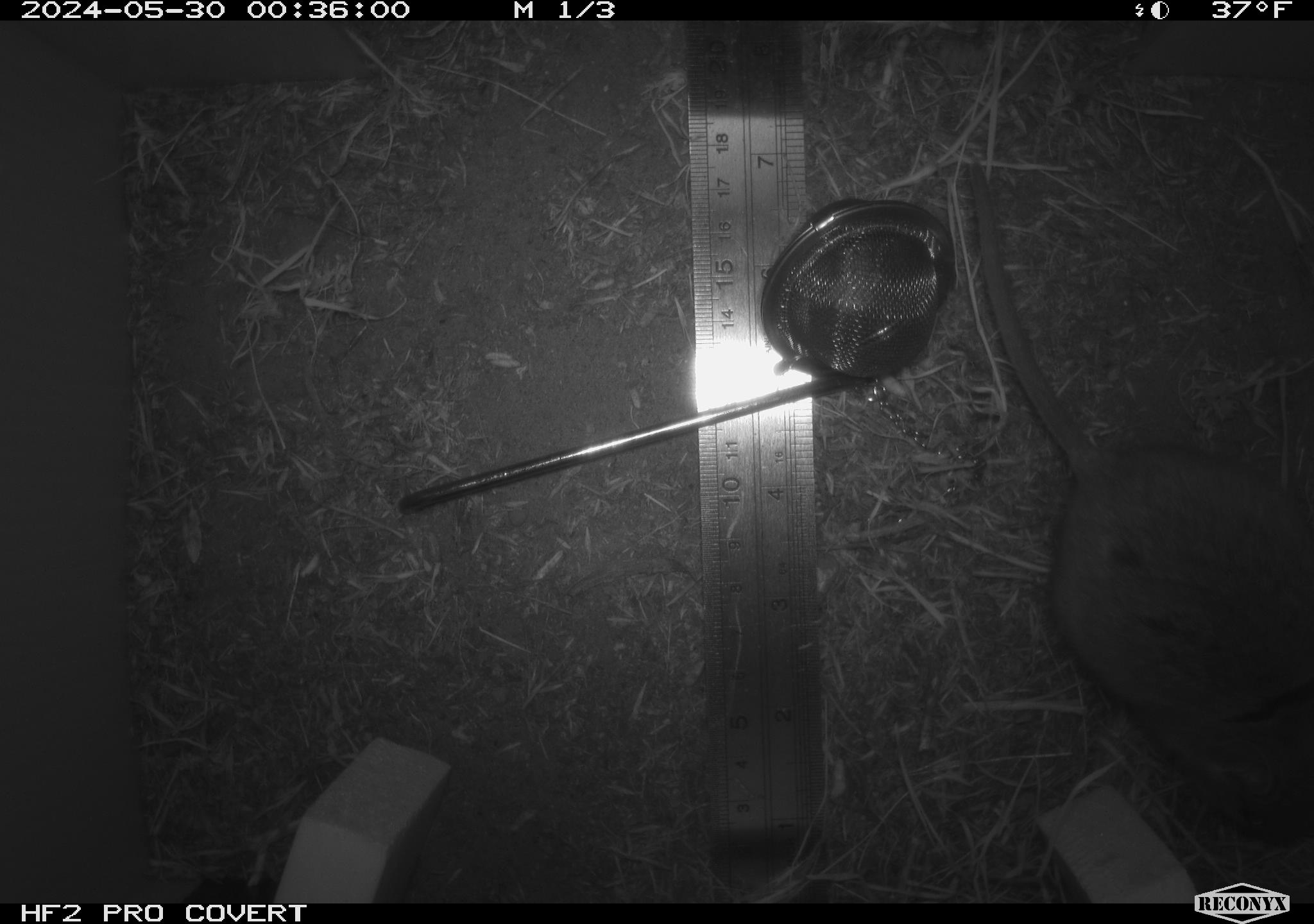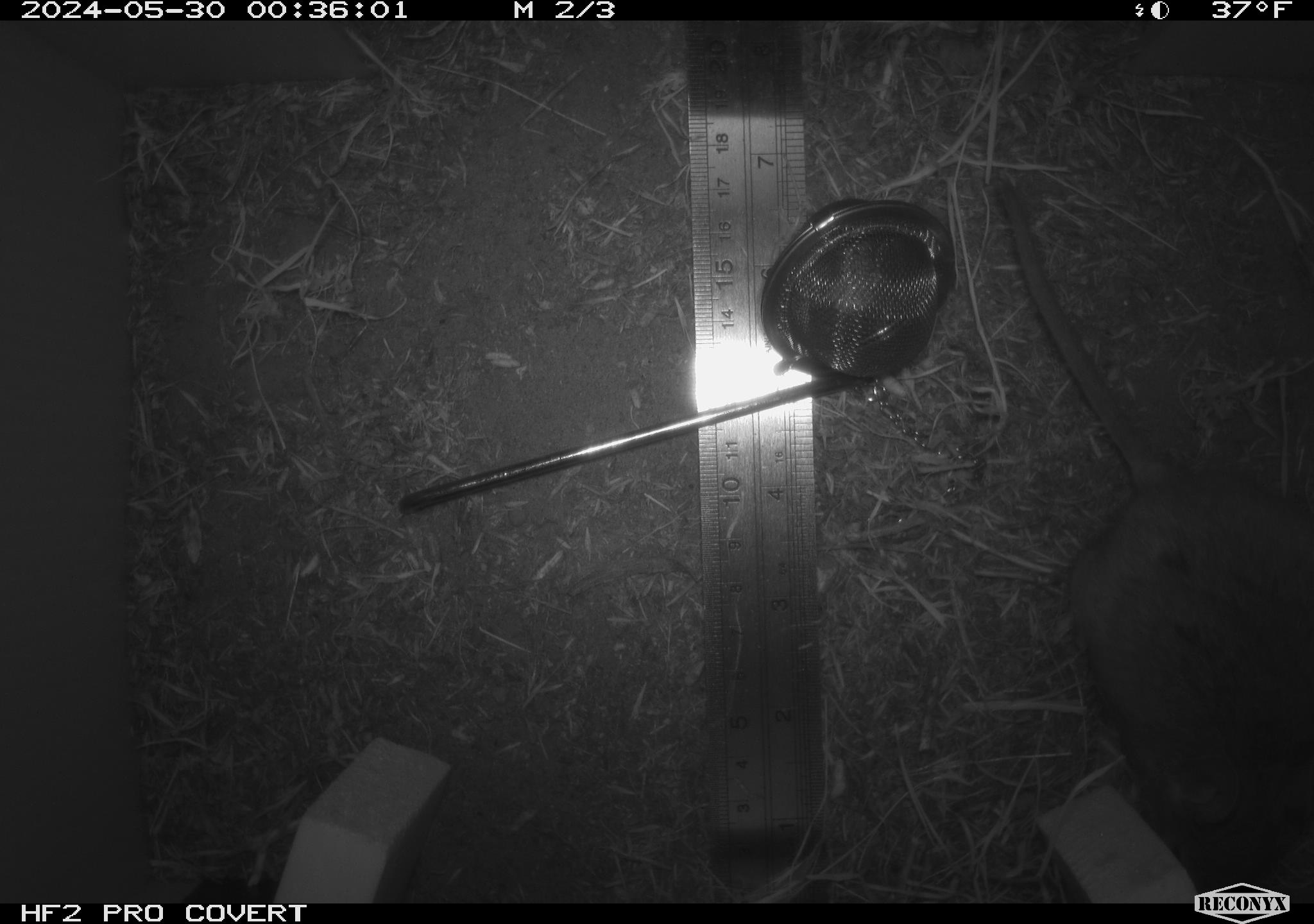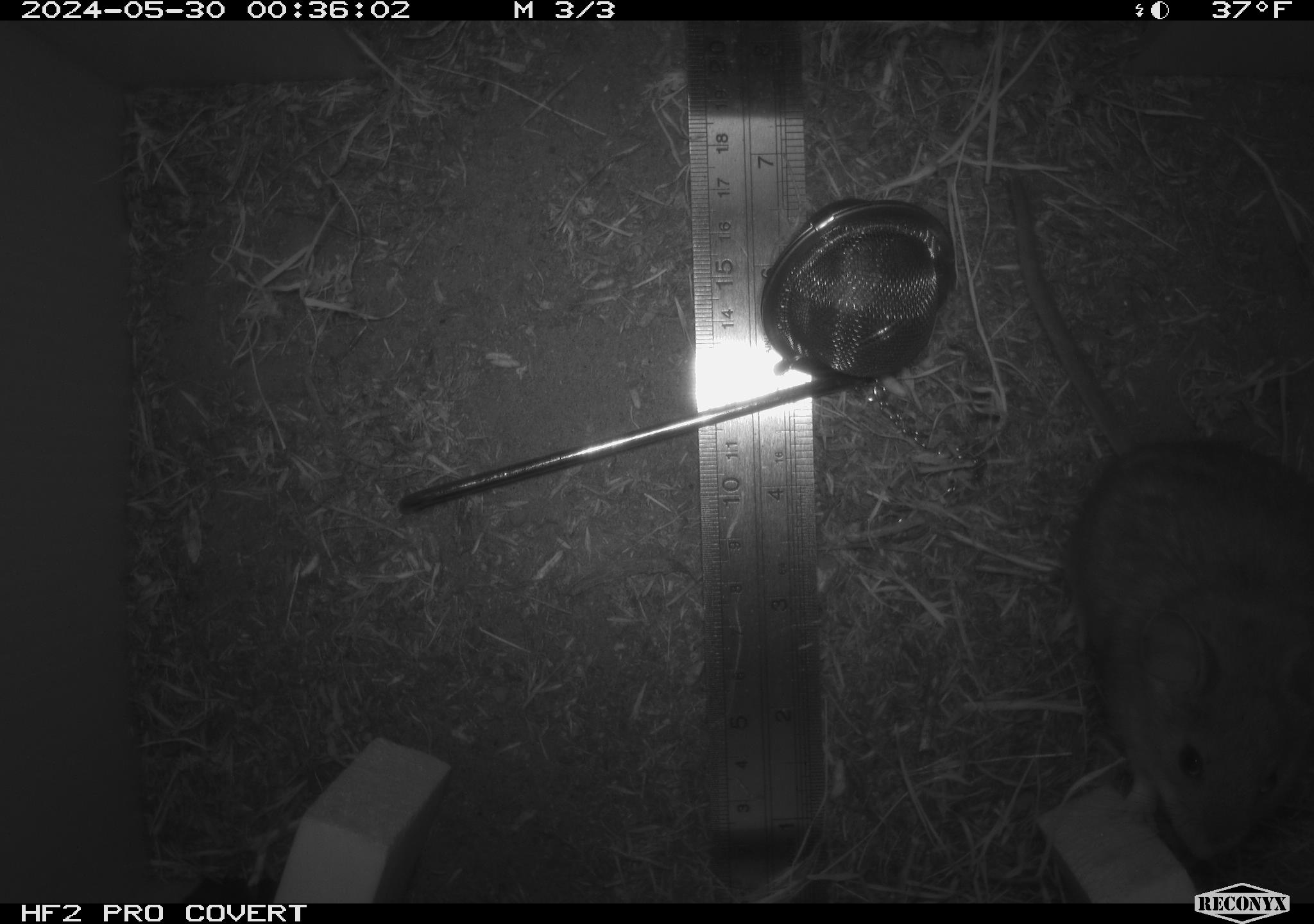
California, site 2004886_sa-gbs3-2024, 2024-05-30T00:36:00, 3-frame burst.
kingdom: Animalia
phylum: Chordata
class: Mammalia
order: Rodentia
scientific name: Rodentia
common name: woodrat or rat or mouse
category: woodrat or rat or mouse species